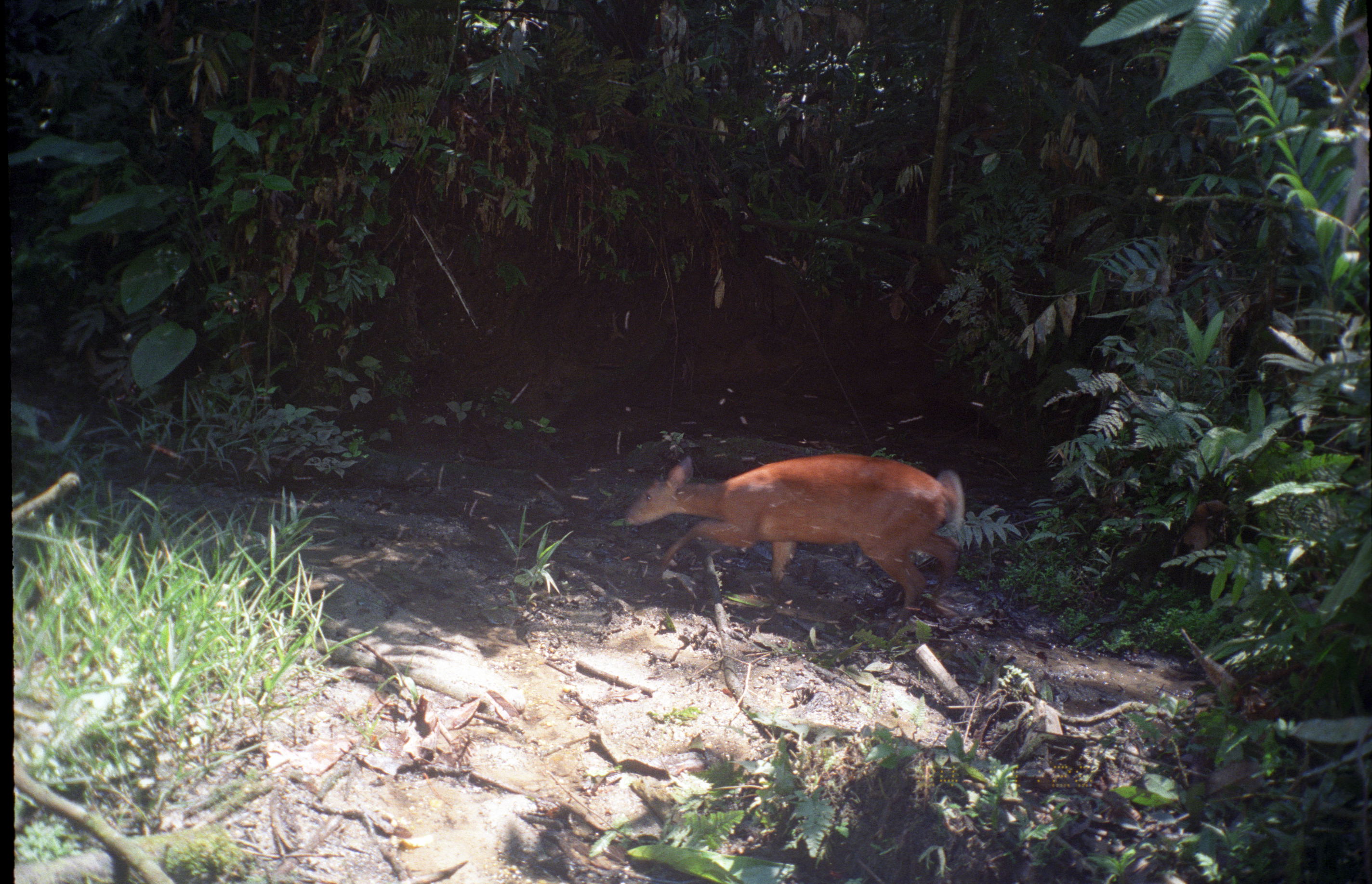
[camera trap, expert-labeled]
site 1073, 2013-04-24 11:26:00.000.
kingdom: Animalia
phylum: Chordata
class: Mammalia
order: Artiodactyla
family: Cervidae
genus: Mazama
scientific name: Mazama americana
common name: red brocket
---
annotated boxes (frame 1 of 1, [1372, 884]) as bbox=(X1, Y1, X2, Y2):
mazama americana: bbox=(625, 452, 967, 637)